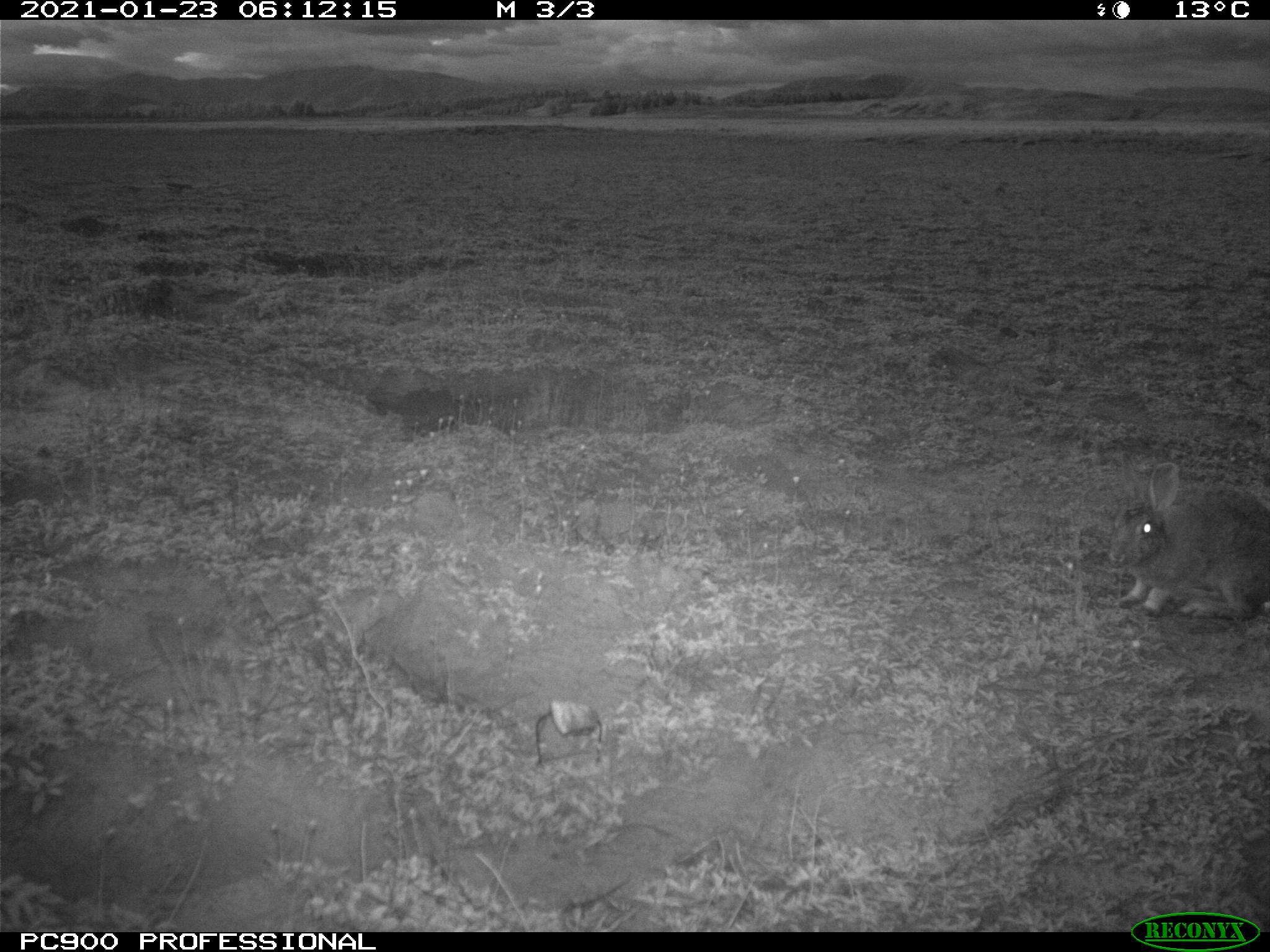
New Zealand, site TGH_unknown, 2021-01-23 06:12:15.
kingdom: Animalia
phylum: Chordata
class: Mammalia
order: Lagomorpha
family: Leporidae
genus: Oryctolagus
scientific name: Oryctolagus cuniculus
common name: european rabbit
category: rabbit